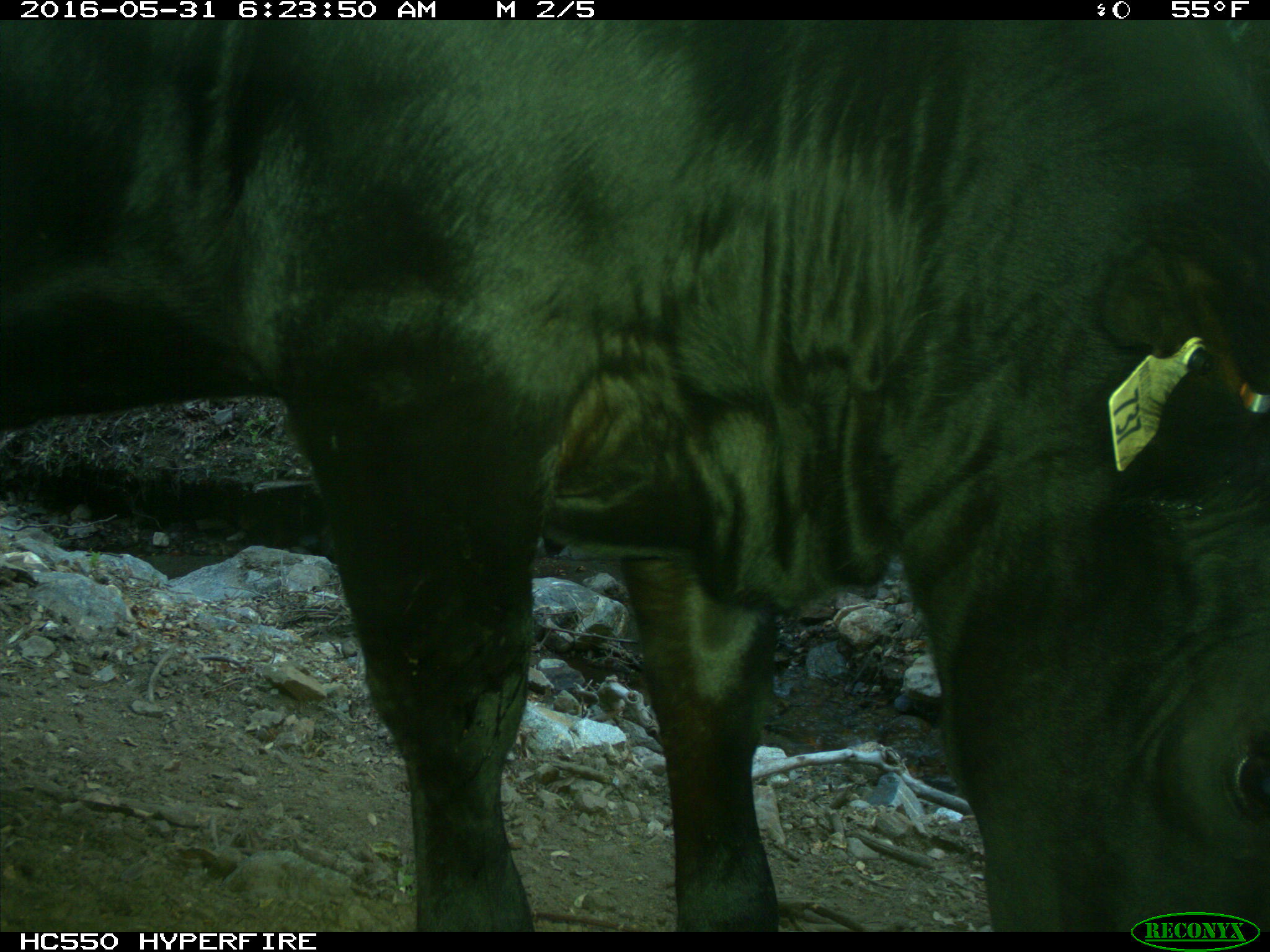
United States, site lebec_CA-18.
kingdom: Animalia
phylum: Chordata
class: Mammalia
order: Artiodactyla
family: Bovidae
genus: Bos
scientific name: Bos taurus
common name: domestic cow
Bos taurus (domestic cow).